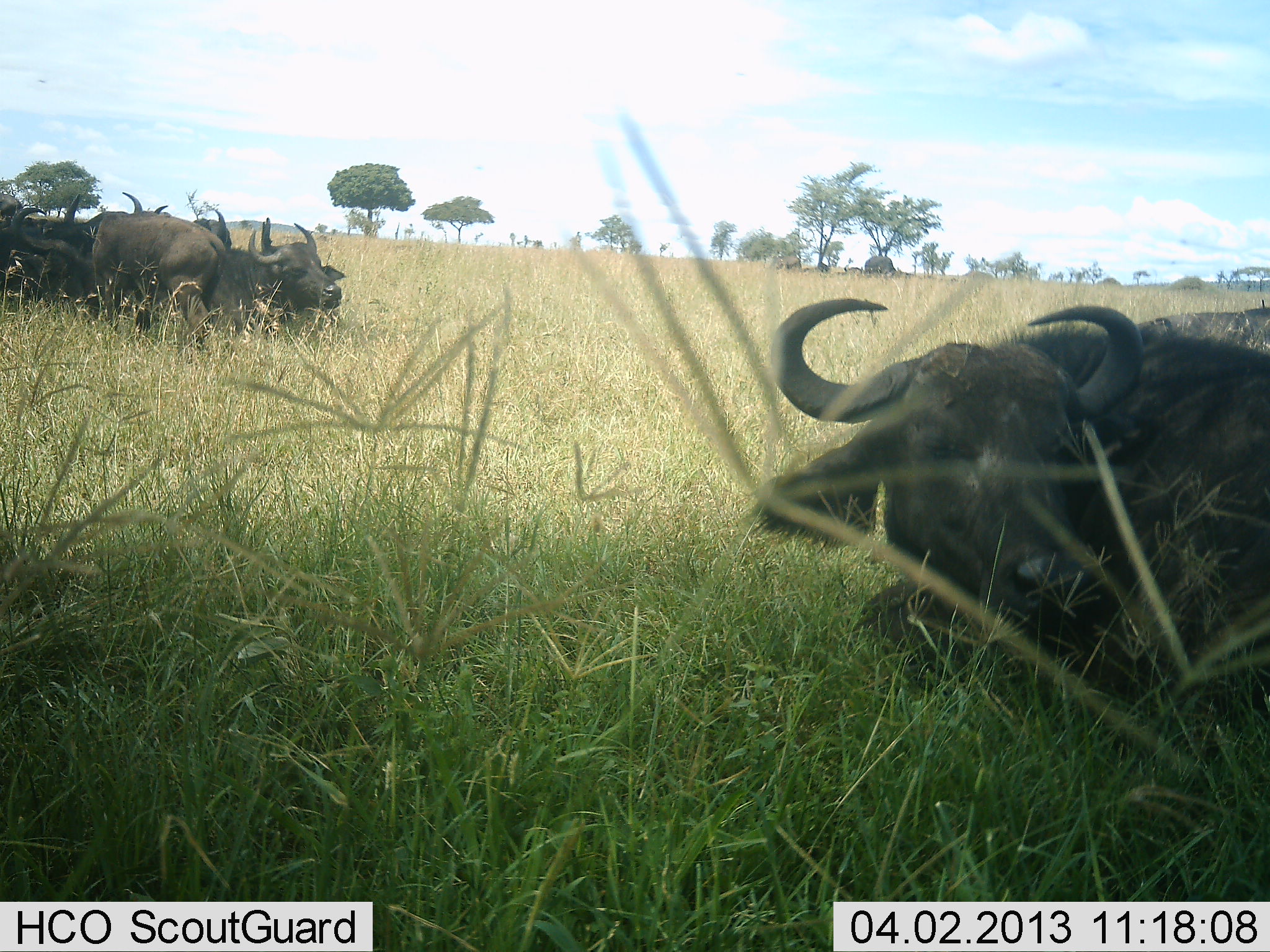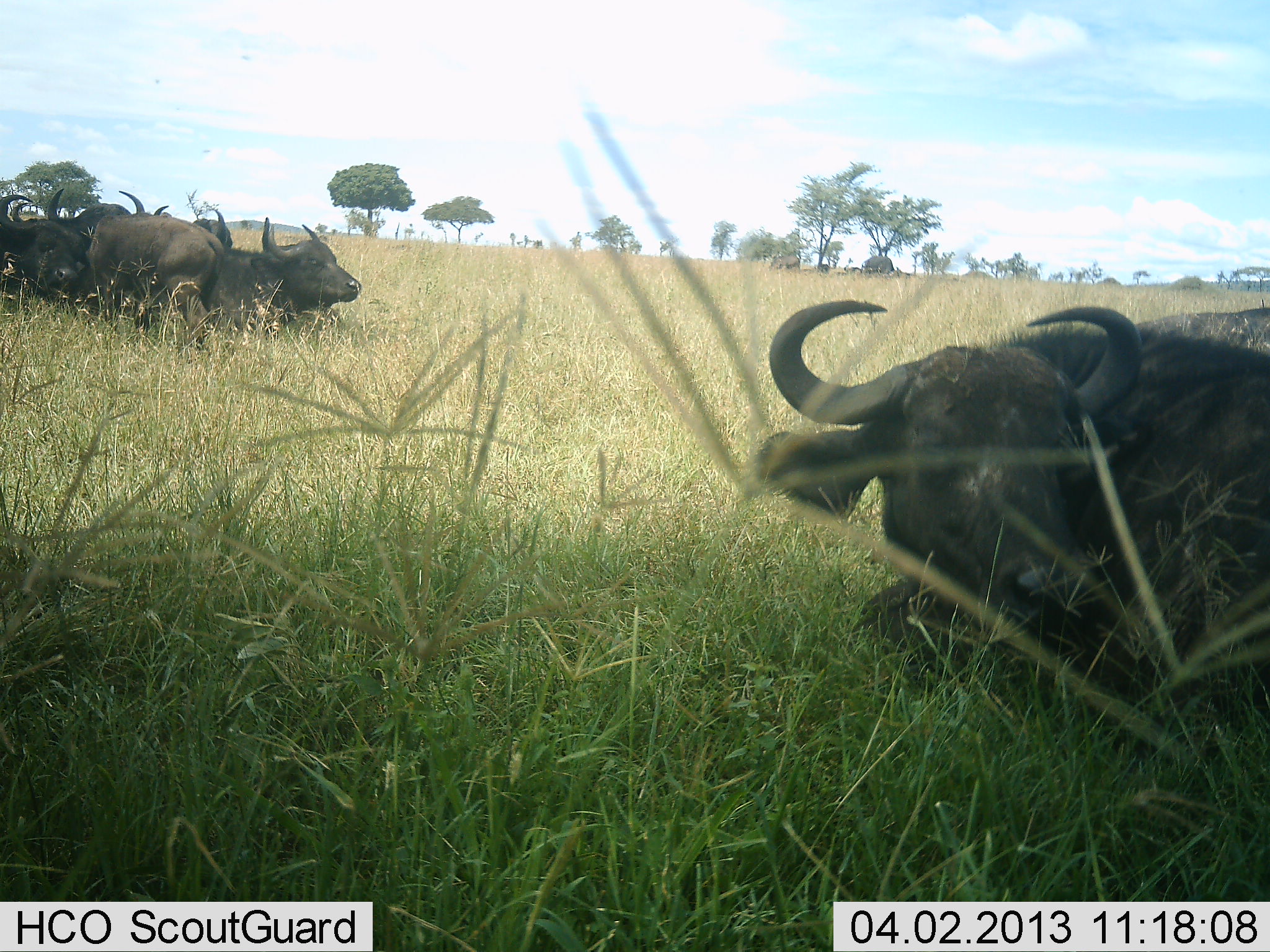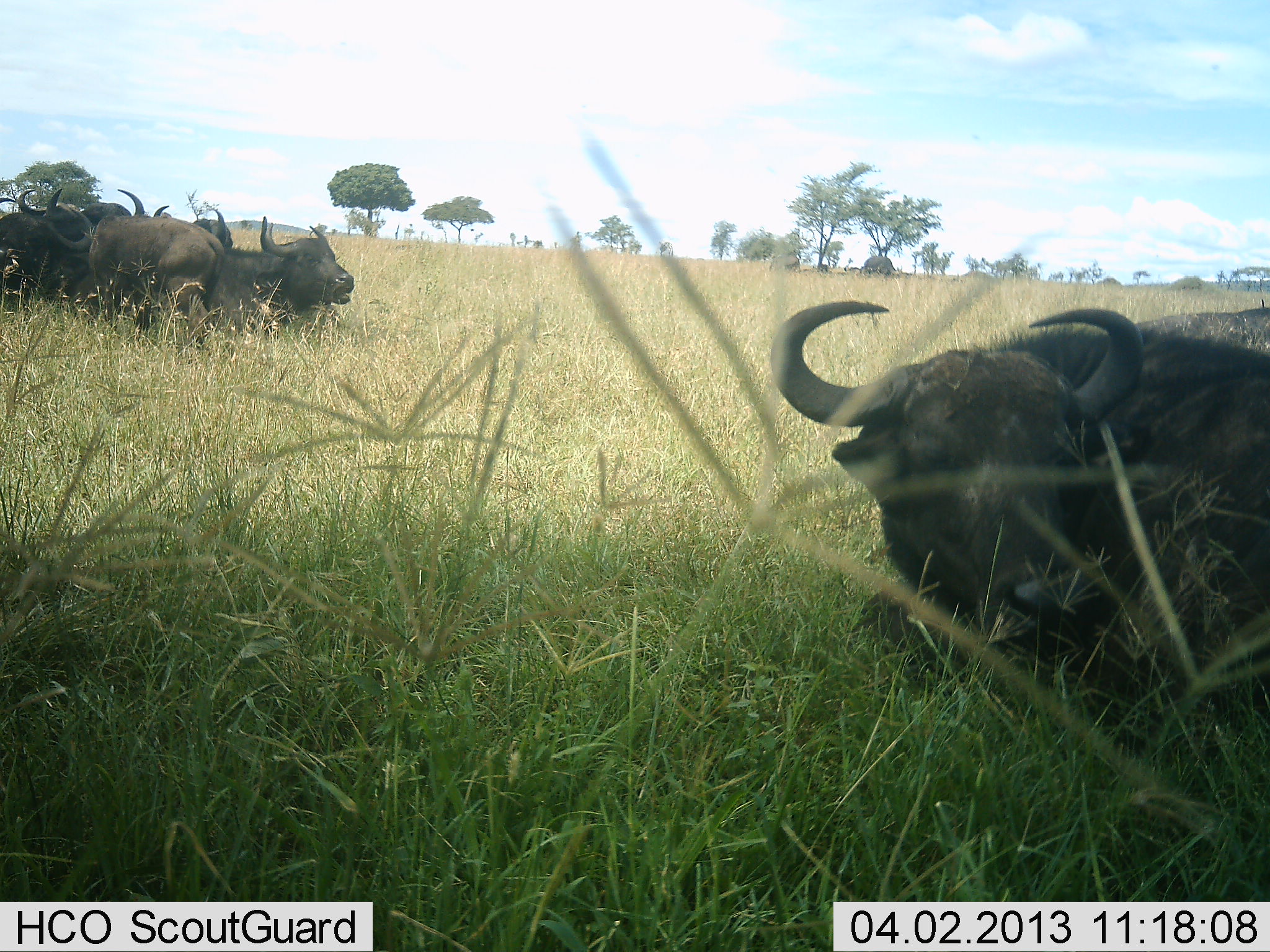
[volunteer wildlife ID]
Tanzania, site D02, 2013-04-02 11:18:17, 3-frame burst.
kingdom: Animalia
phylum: Chordata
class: Mammalia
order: Artiodactyla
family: Bovidae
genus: Syncerus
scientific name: Syncerus caffer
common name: cape buffalo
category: buffalo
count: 7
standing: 6%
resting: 94%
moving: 12%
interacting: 0%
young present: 12%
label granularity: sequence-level